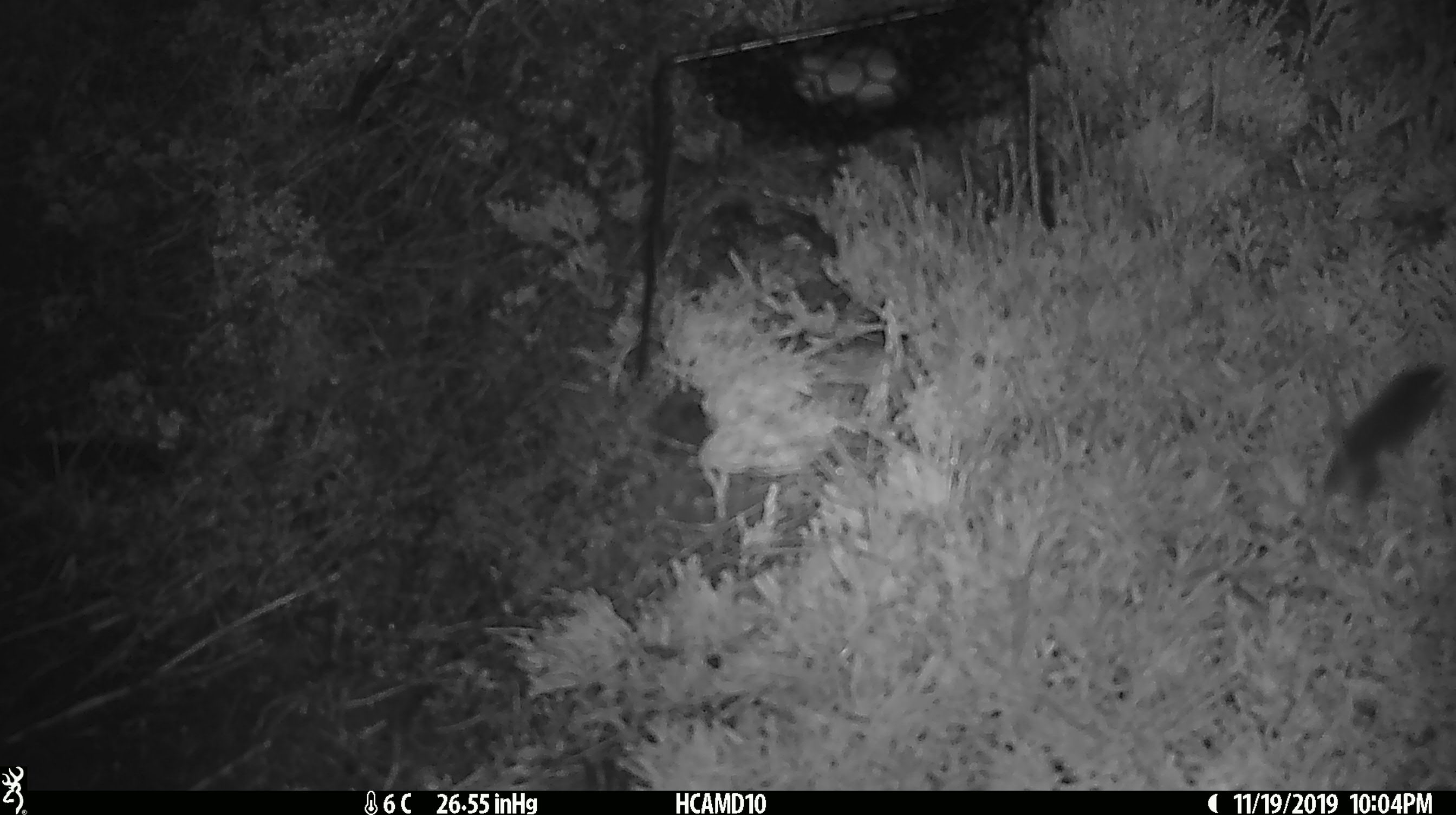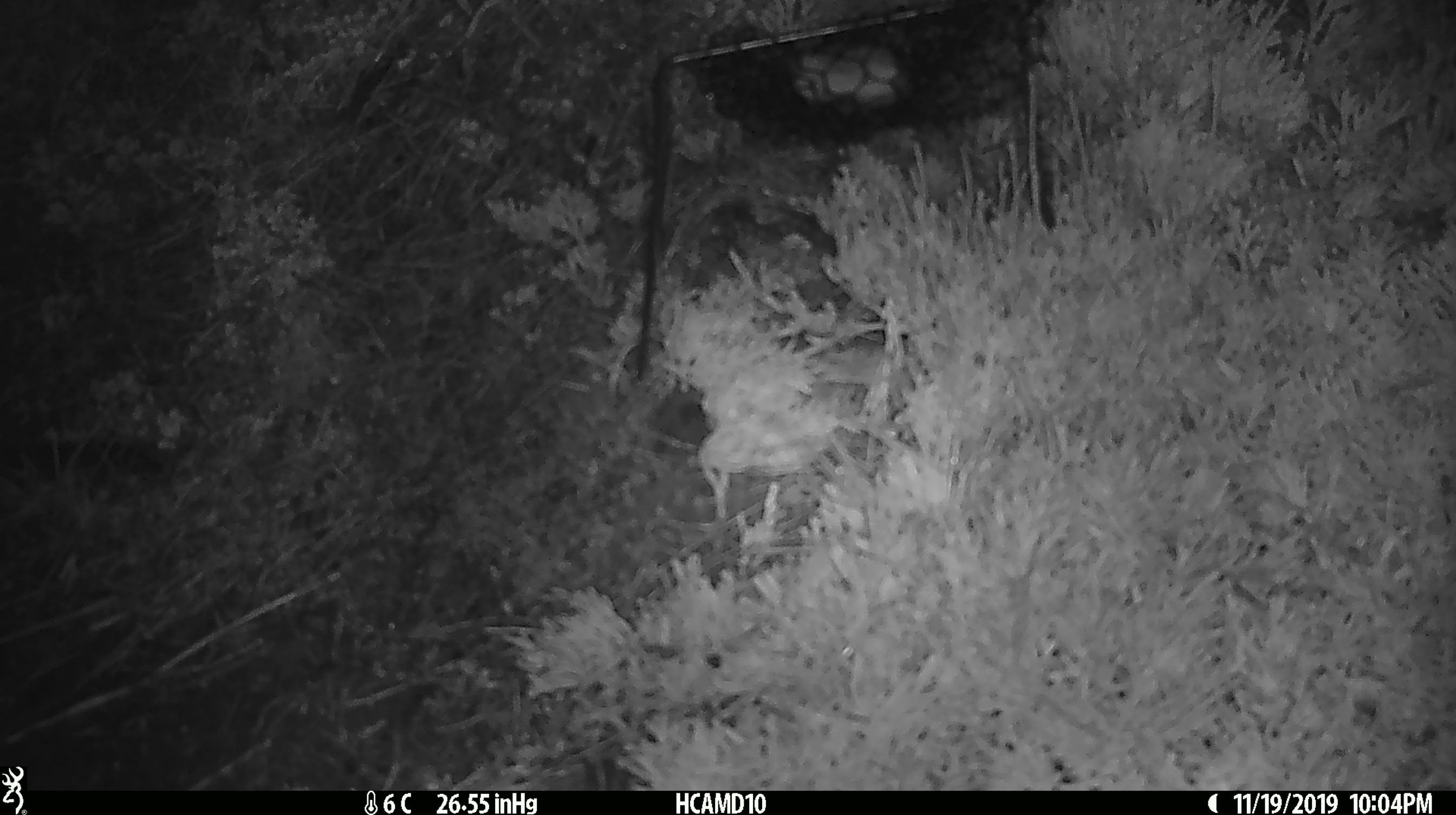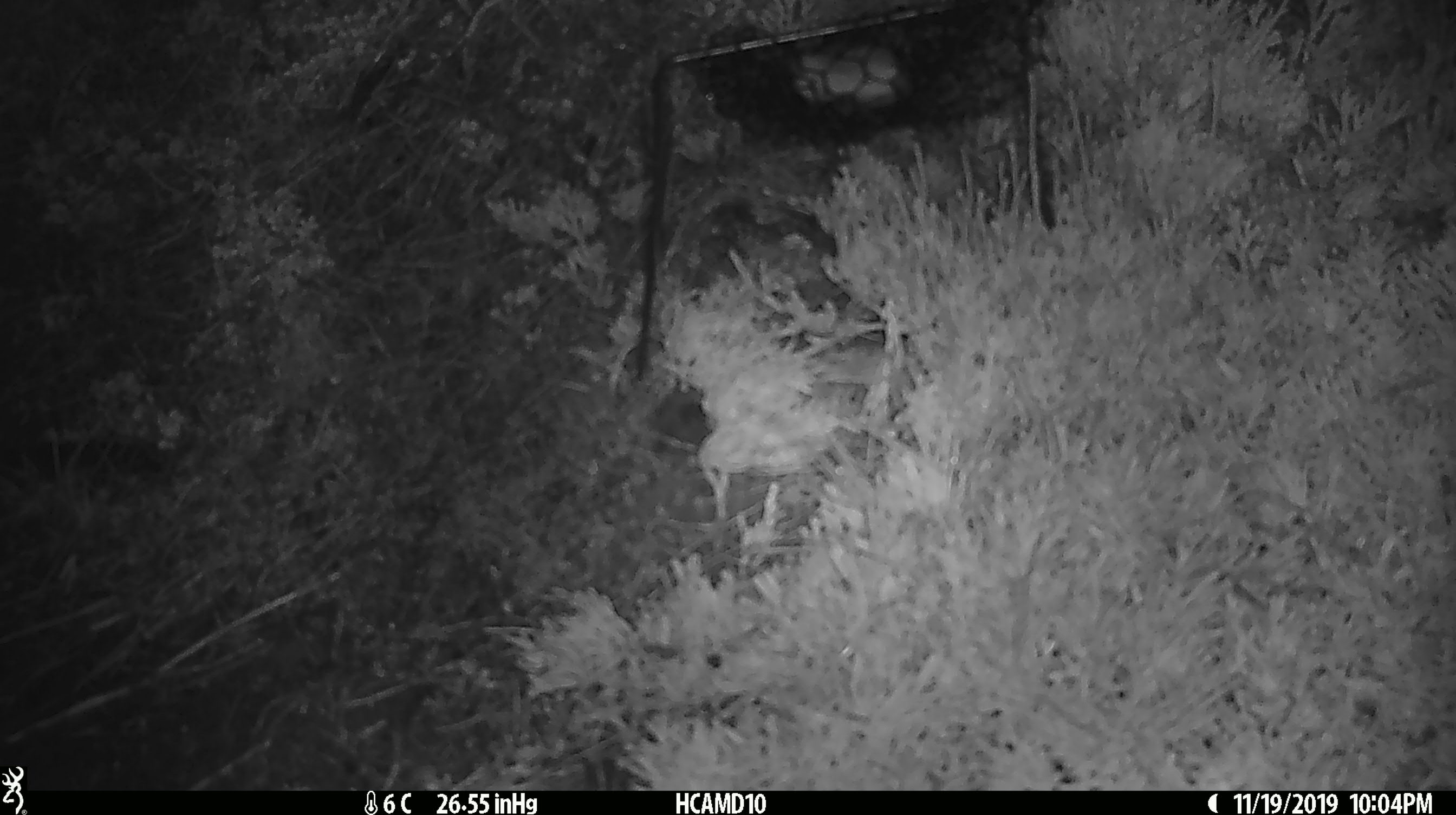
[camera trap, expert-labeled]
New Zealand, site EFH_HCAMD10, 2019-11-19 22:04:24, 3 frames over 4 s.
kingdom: Animalia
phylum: Chordata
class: Mammalia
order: Rodentia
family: Muridae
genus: Mus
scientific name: Mus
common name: mouse